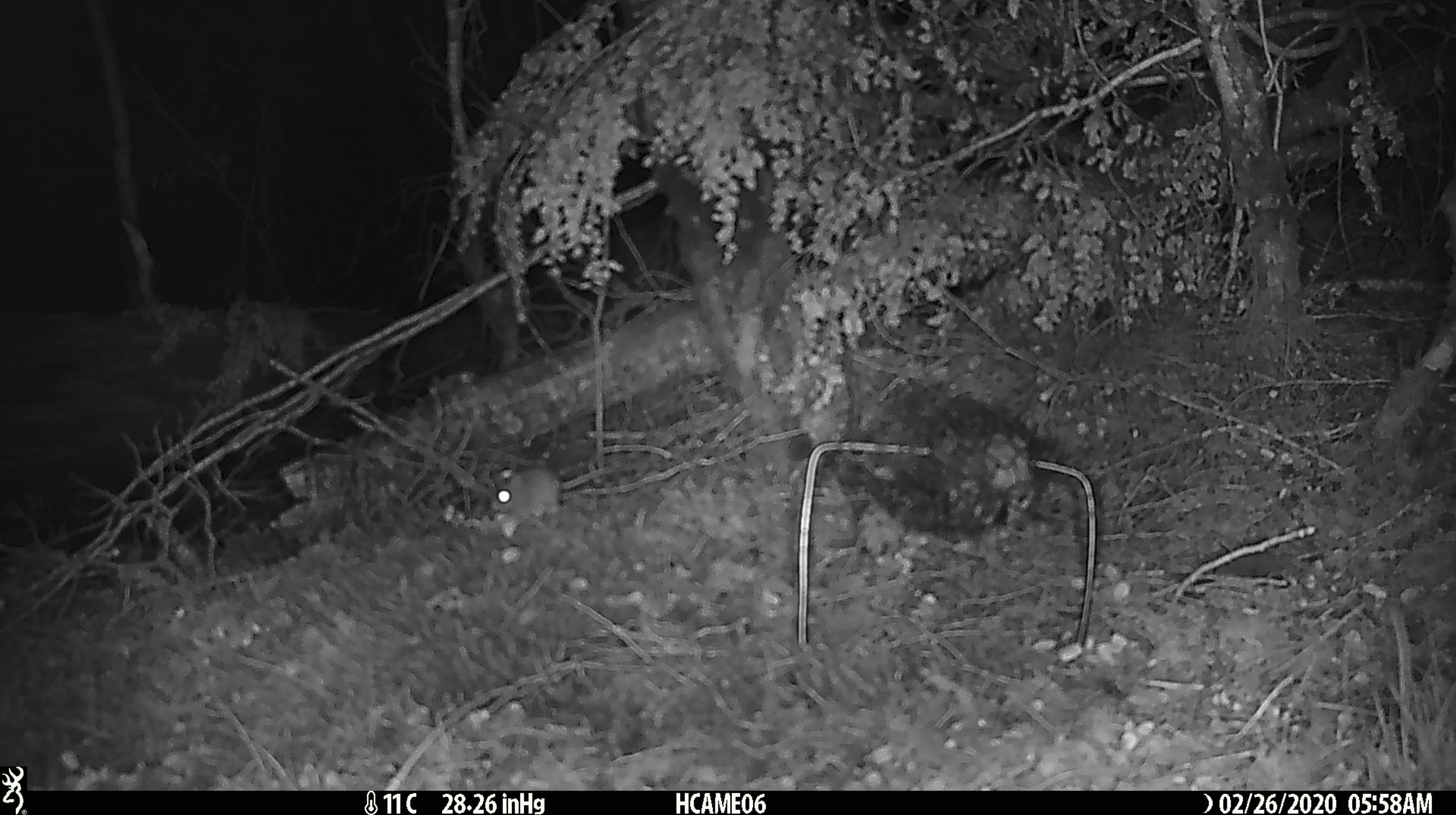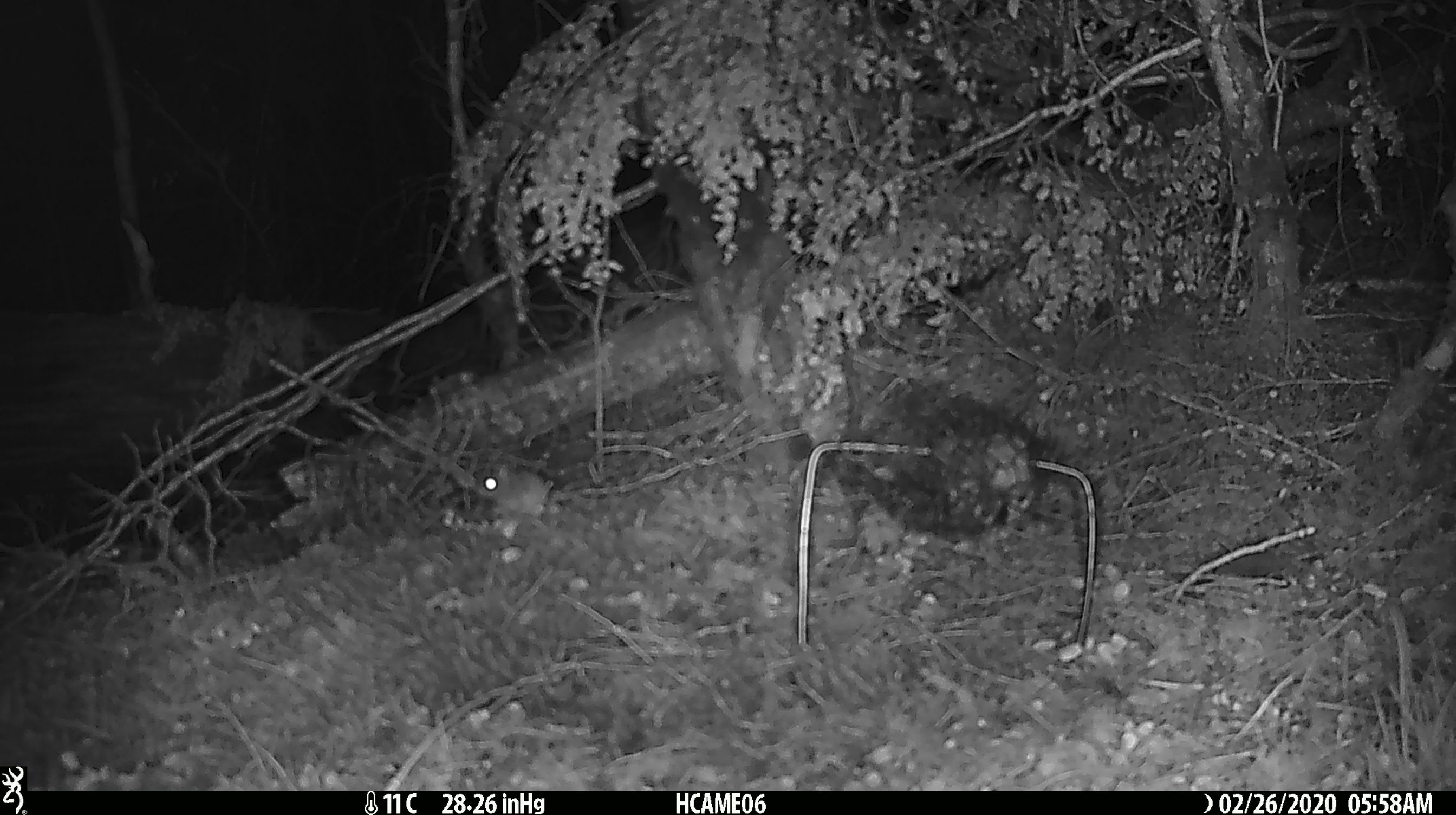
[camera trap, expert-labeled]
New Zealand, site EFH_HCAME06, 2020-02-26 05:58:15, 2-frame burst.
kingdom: Animalia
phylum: Chordata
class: Mammalia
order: Rodentia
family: Muridae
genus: Mus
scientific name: Mus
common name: mouse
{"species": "mouse (Mus)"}